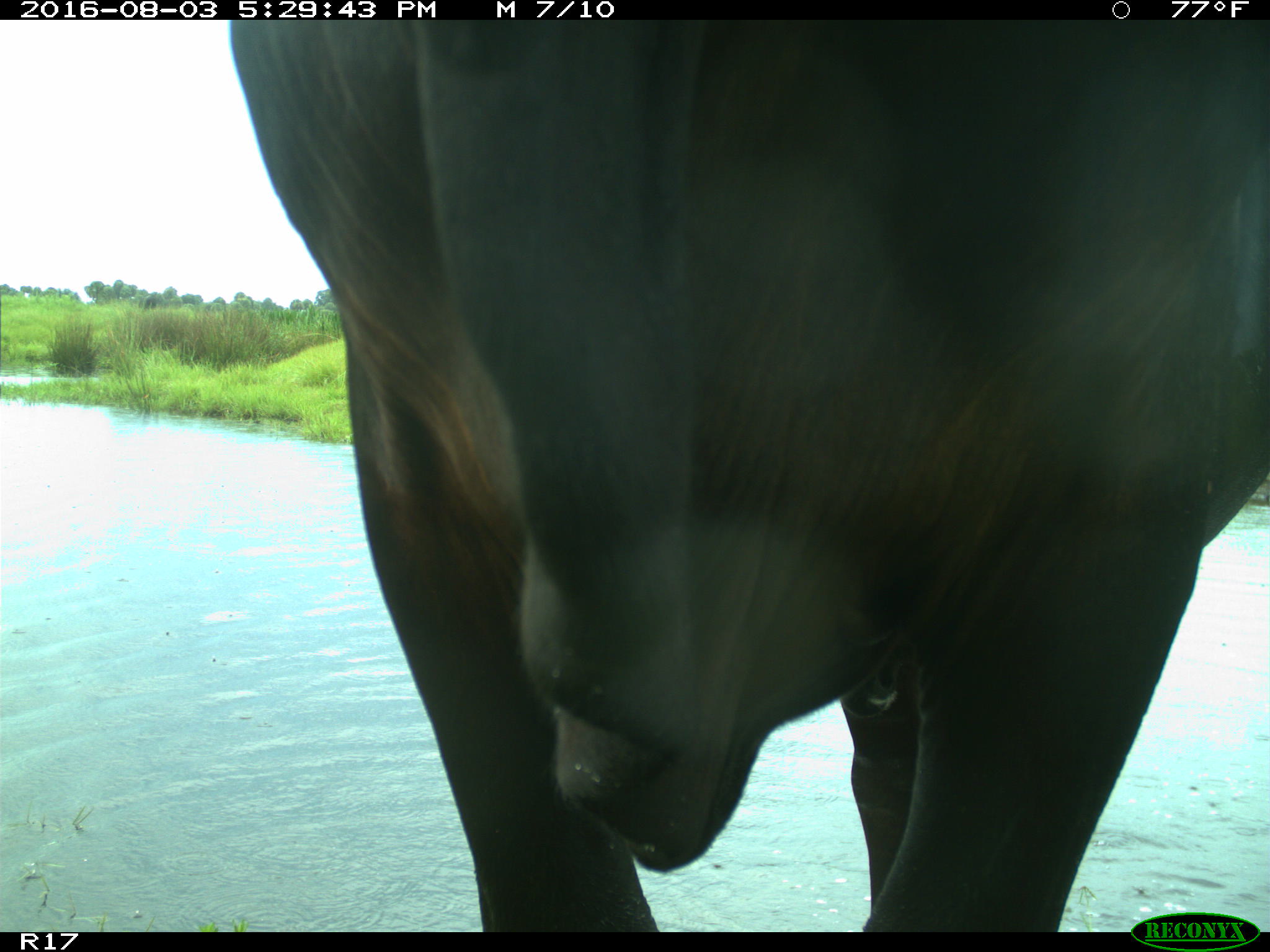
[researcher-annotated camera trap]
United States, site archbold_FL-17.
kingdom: Animalia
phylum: Chordata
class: Mammalia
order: Artiodactyla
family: Bovidae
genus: Bos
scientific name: Bos taurus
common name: domestic cow